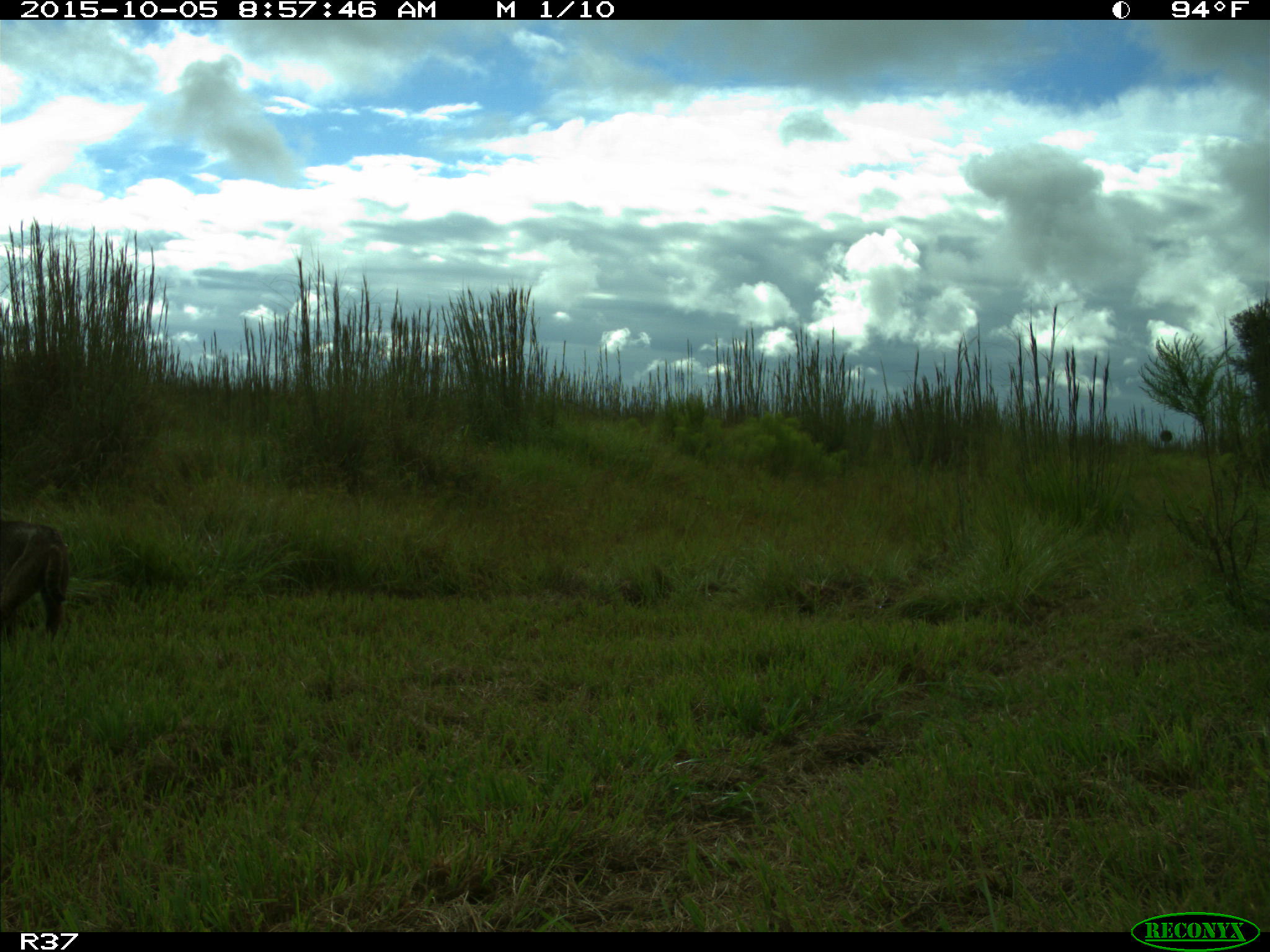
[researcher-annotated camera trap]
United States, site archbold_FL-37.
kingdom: Animalia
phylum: Chordata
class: Mammalia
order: Carnivora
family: Felidae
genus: Lynx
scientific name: Lynx rufus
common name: bobcat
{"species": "Lynx rufus (bobcat)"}